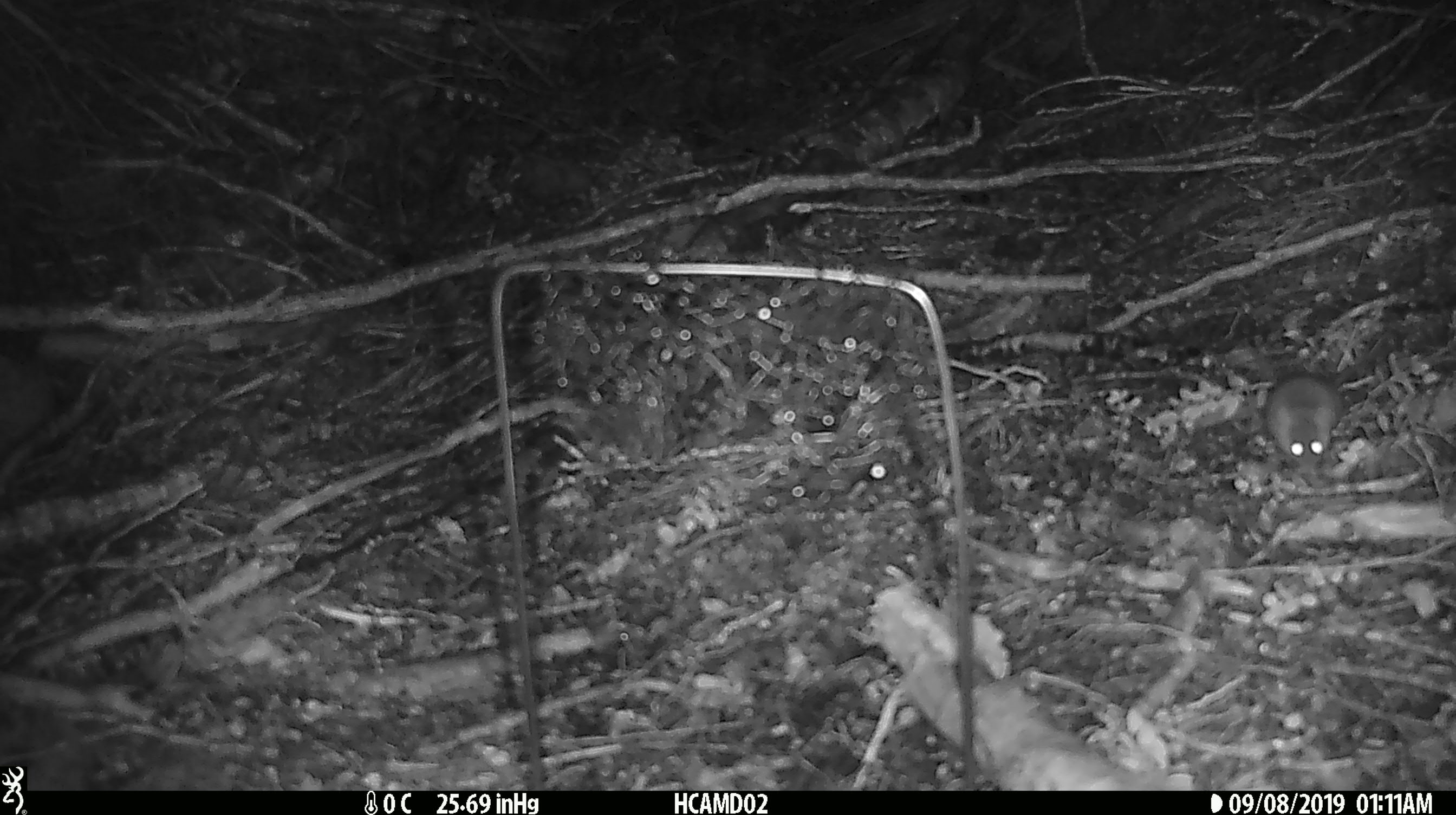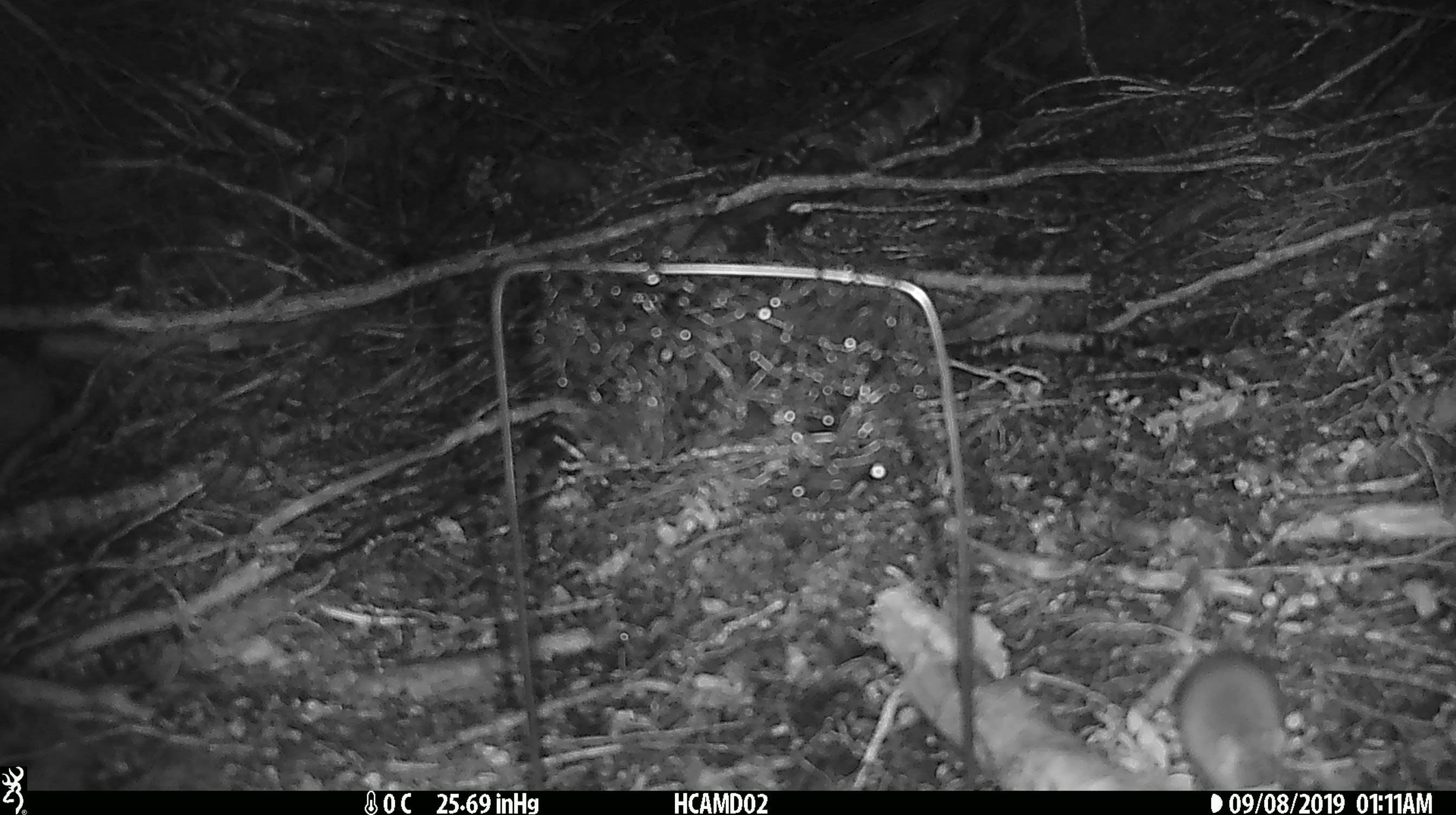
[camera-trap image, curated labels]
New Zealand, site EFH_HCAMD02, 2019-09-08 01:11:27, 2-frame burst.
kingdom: Animalia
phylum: Chordata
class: Mammalia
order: Rodentia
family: Muridae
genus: Mus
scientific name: Mus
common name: mouse